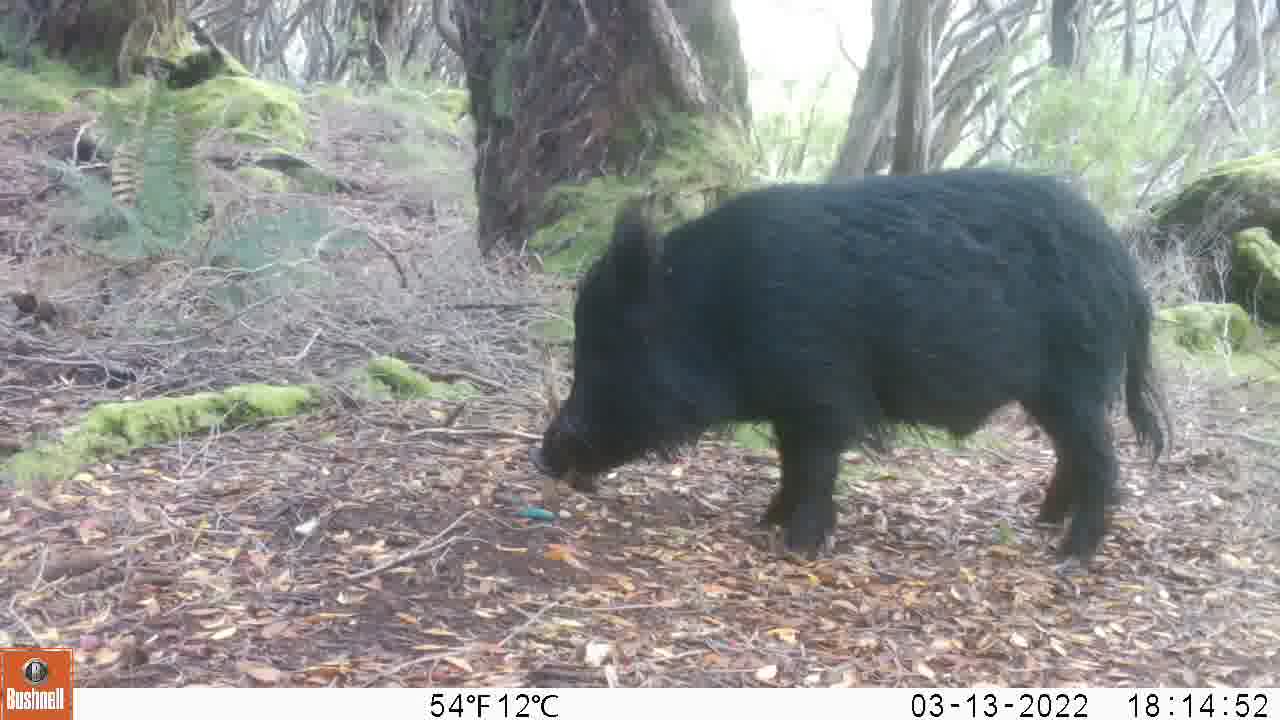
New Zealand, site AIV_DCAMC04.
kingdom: Animalia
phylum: Chordata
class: Mammalia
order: Artiodactyla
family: Suidae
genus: Sus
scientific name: Sus scrofa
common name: pig